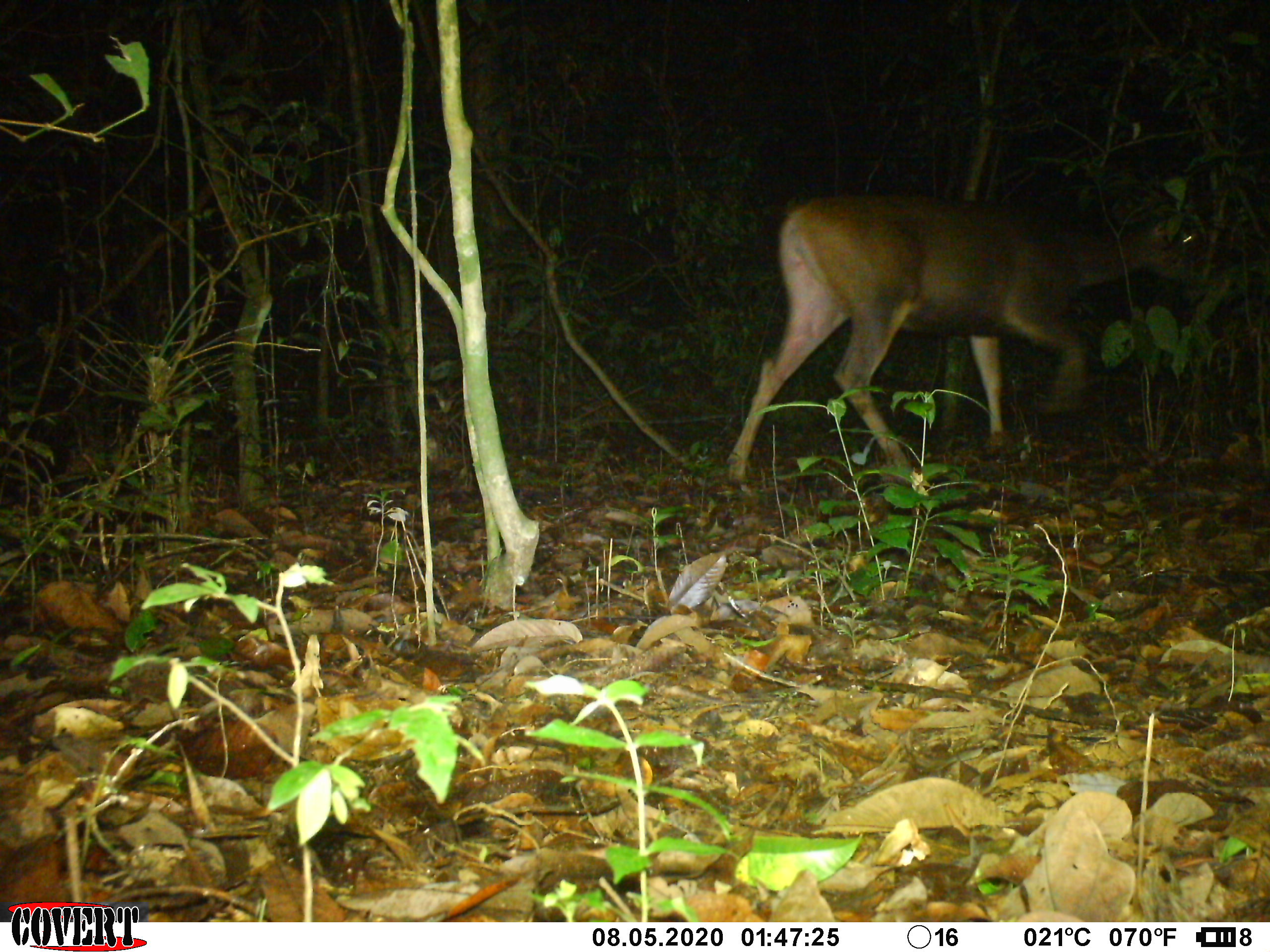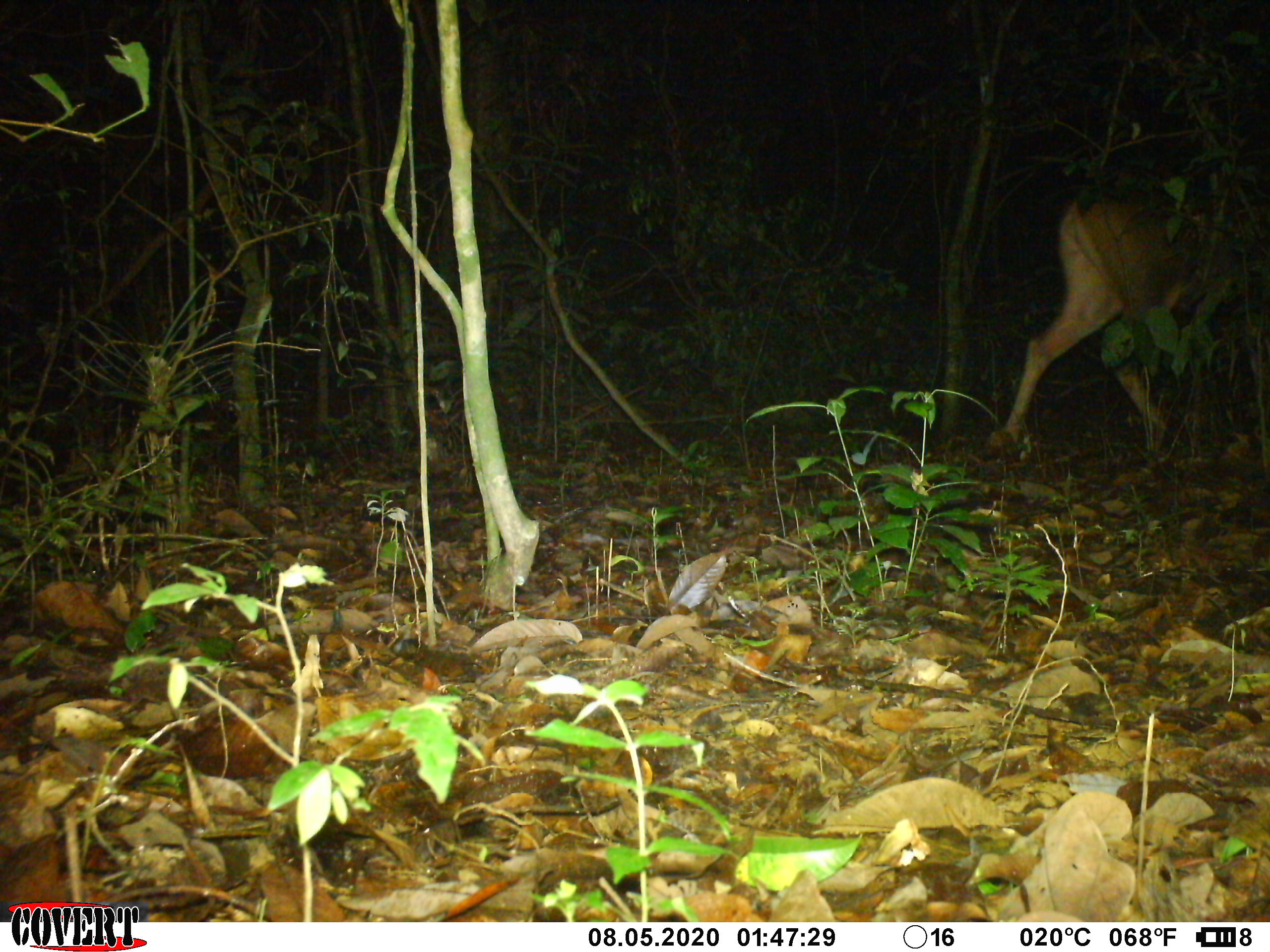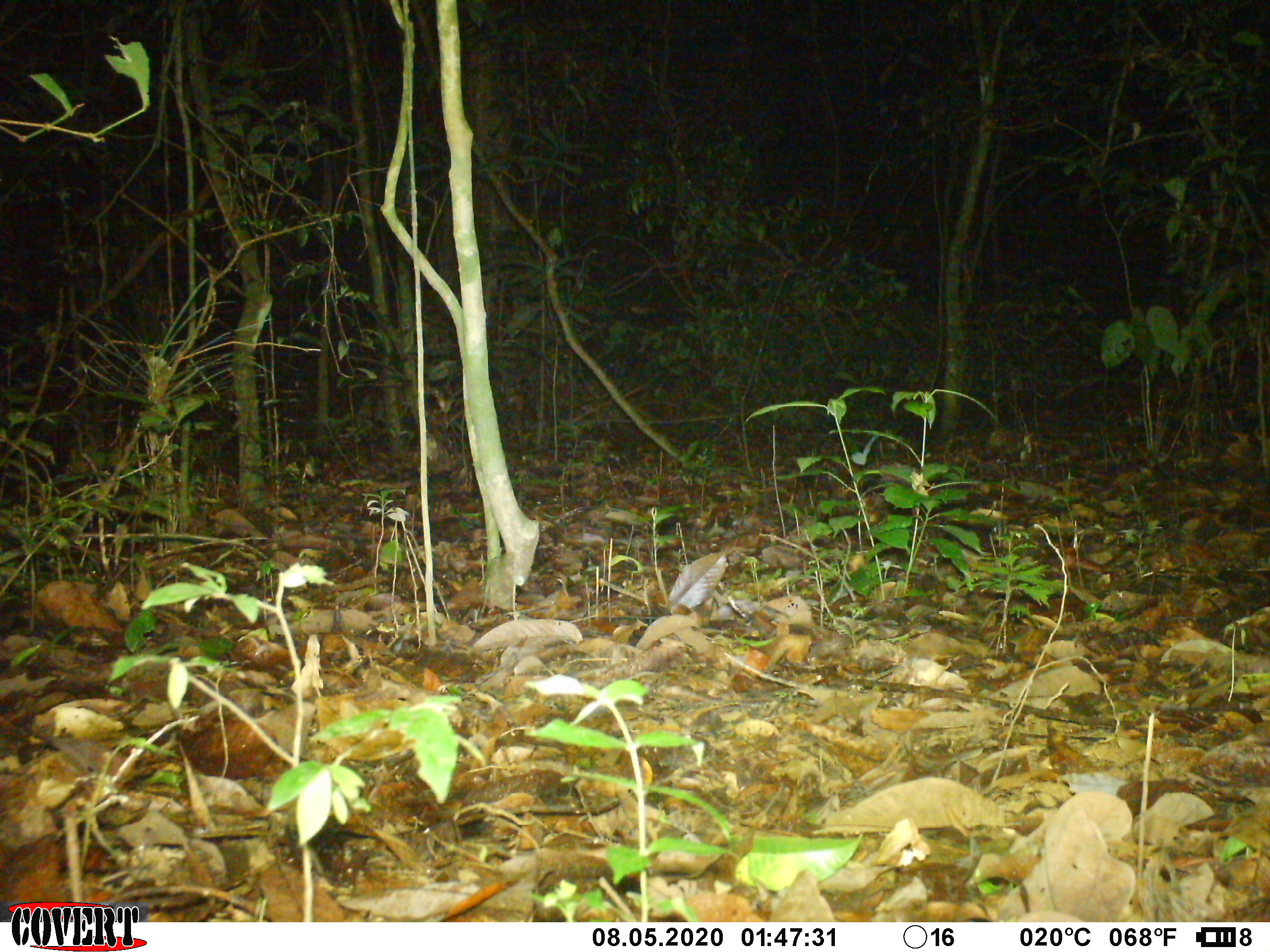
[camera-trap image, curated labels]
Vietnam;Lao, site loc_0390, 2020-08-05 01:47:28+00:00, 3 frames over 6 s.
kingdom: Animalia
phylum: Chordata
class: Mammalia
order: Artiodactyla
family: Cervidae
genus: Rusa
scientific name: Rusa unicolor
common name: sambar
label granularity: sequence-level